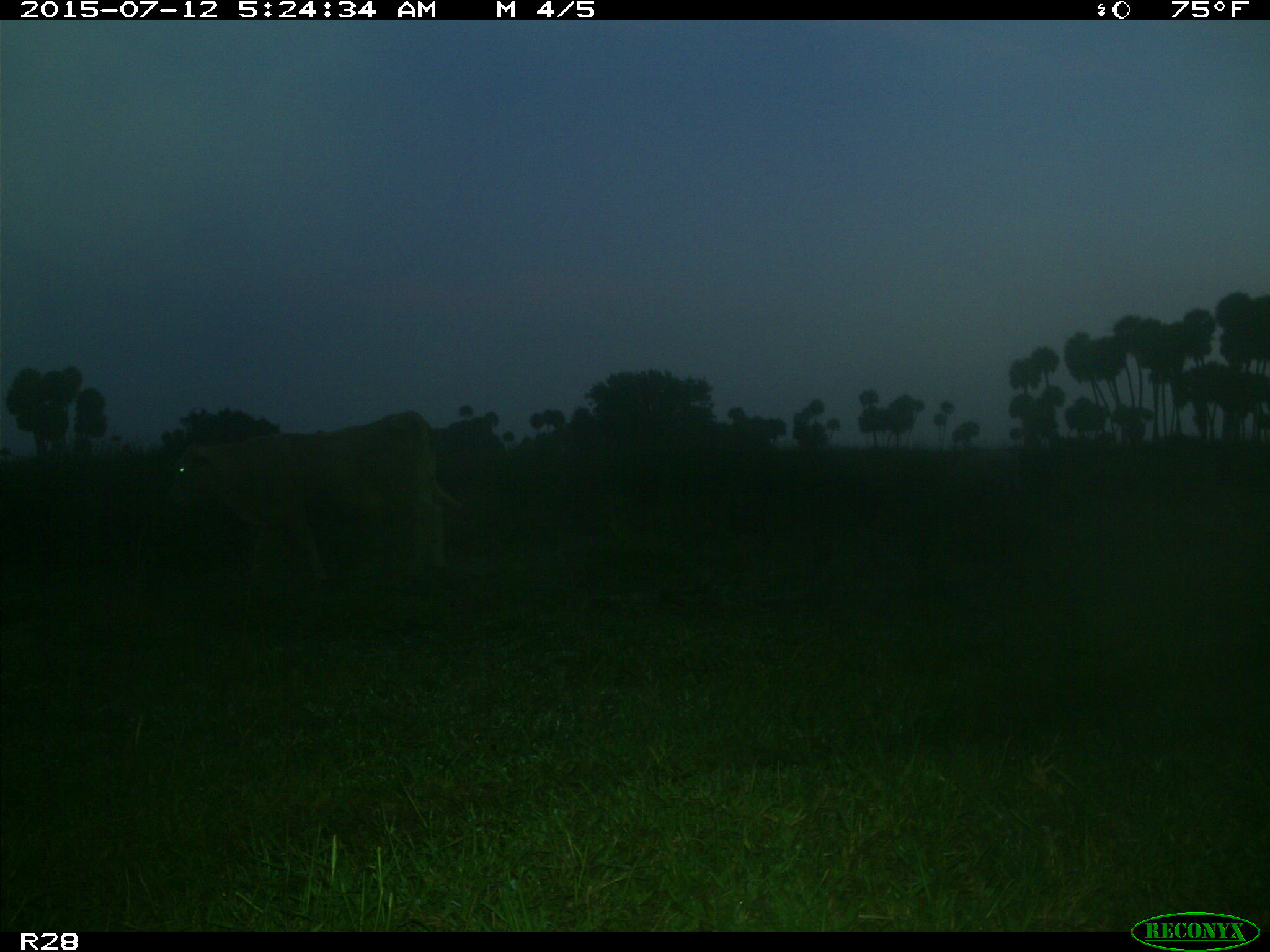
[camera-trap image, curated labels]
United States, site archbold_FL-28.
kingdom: Animalia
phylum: Chordata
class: Mammalia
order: Artiodactyla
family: Bovidae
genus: Bos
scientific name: Bos taurus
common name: domestic cow